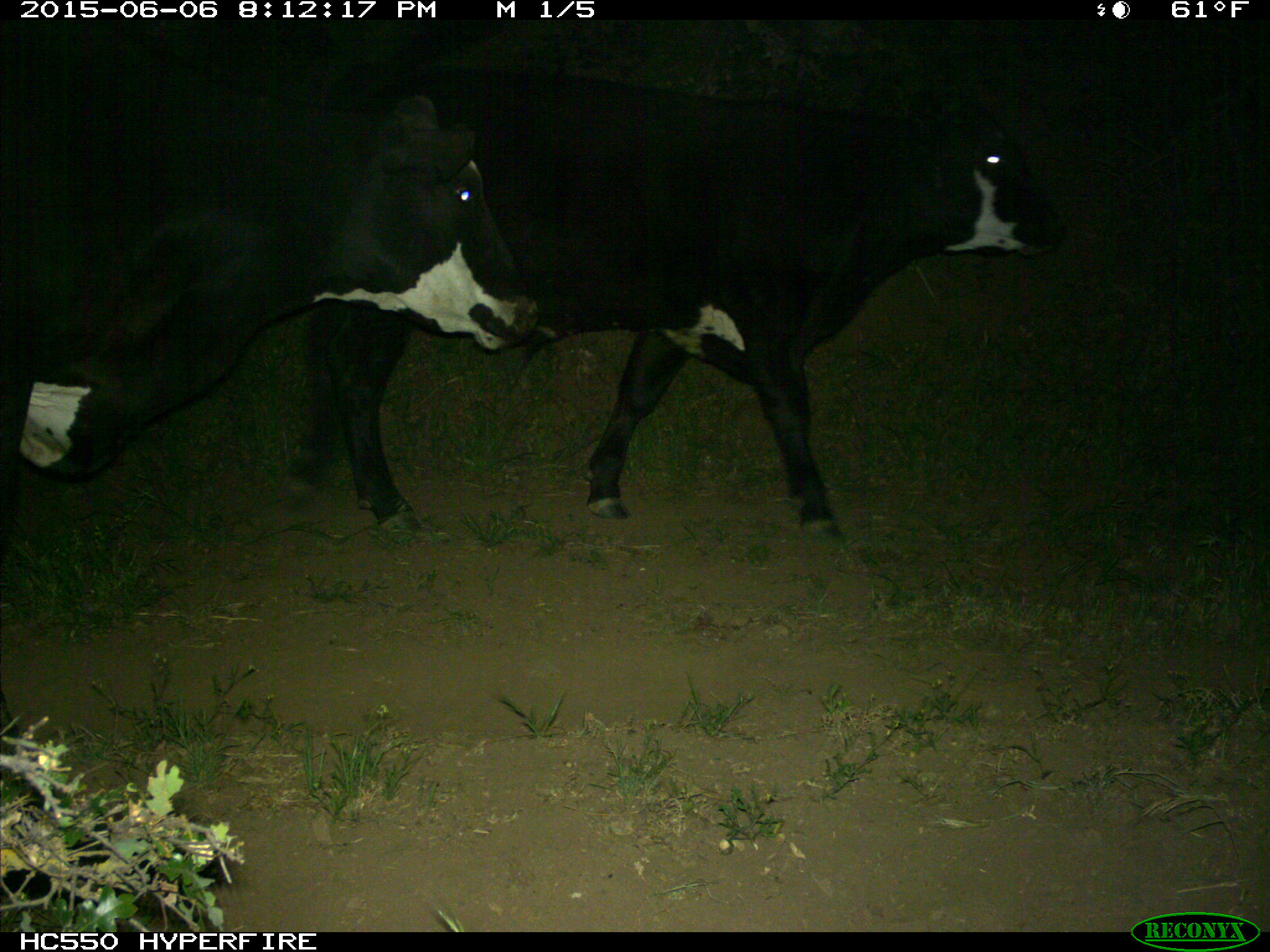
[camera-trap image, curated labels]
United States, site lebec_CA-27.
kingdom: Animalia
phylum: Chordata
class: Mammalia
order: Artiodactyla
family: Bovidae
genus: Bos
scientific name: Bos taurus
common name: domestic cow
Bos taurus (domestic cow).